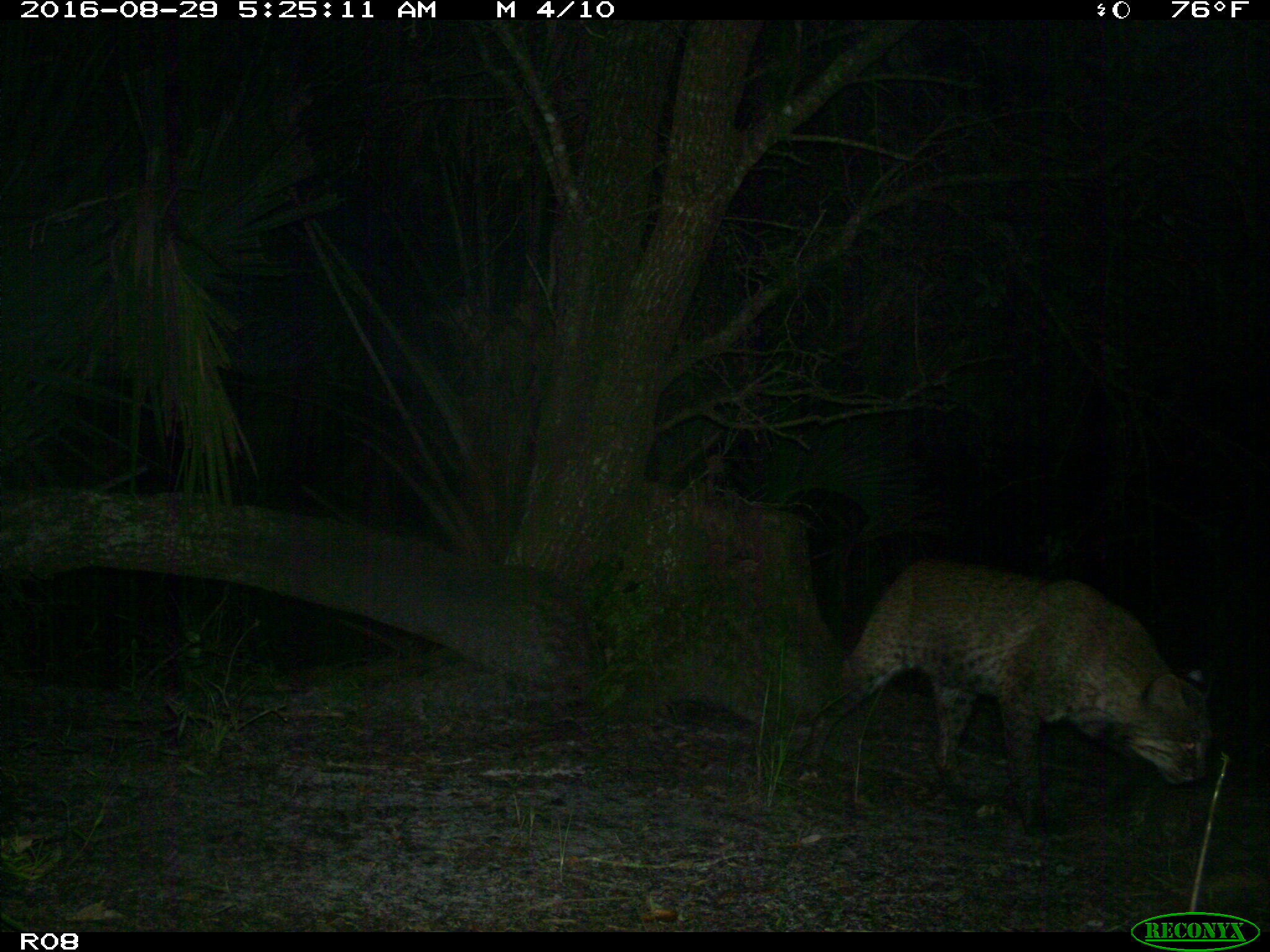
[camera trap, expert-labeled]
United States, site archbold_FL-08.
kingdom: Animalia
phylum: Chordata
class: Mammalia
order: Carnivora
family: Felidae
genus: Lynx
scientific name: Lynx rufus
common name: bobcat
Lynx rufus (bobcat).